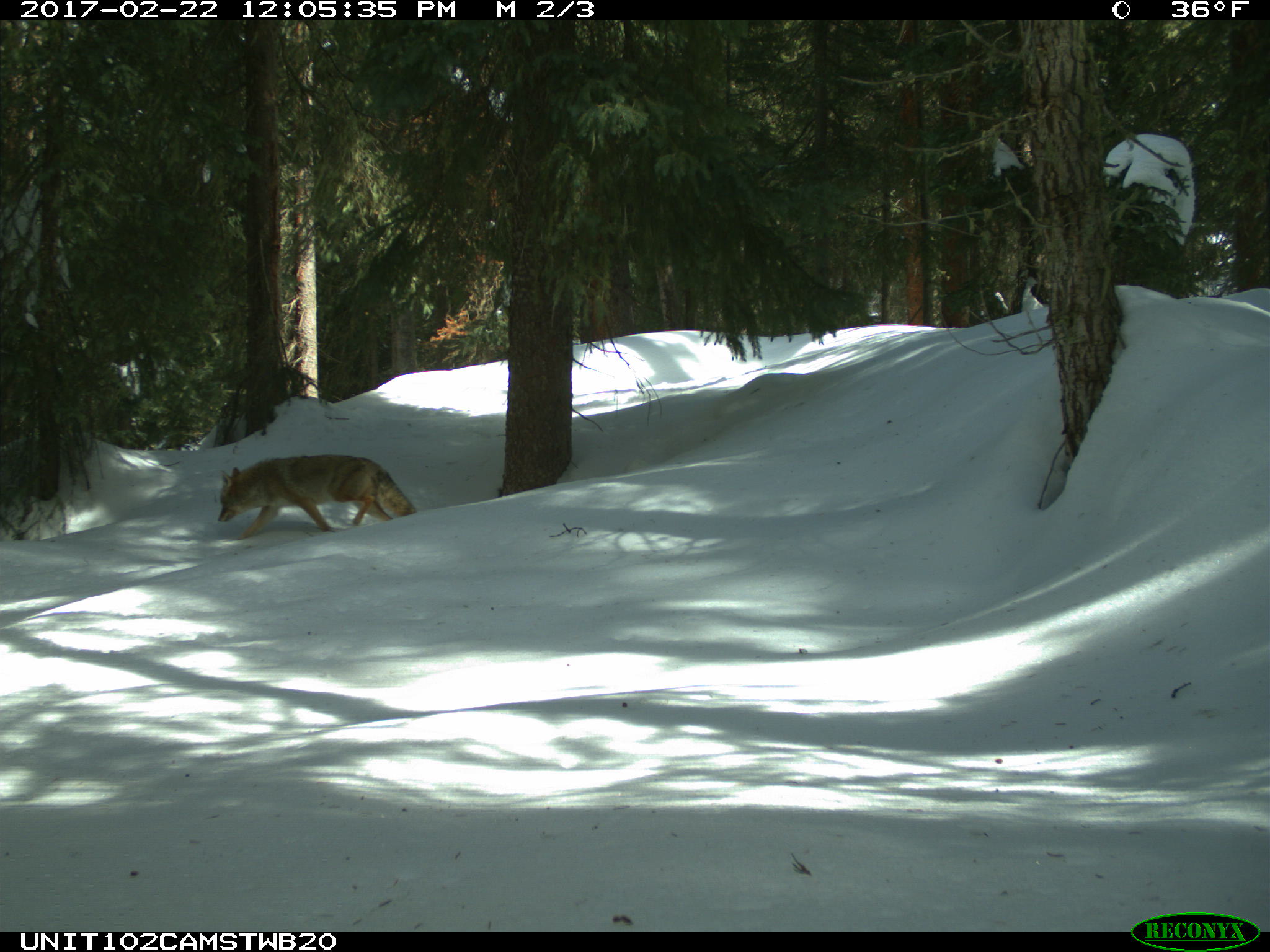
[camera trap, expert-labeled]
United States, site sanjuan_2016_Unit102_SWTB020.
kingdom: Animalia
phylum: Chordata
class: Mammalia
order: Carnivora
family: Canidae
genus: Canis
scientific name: Canis latrans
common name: coyote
Canis latrans (coyote).